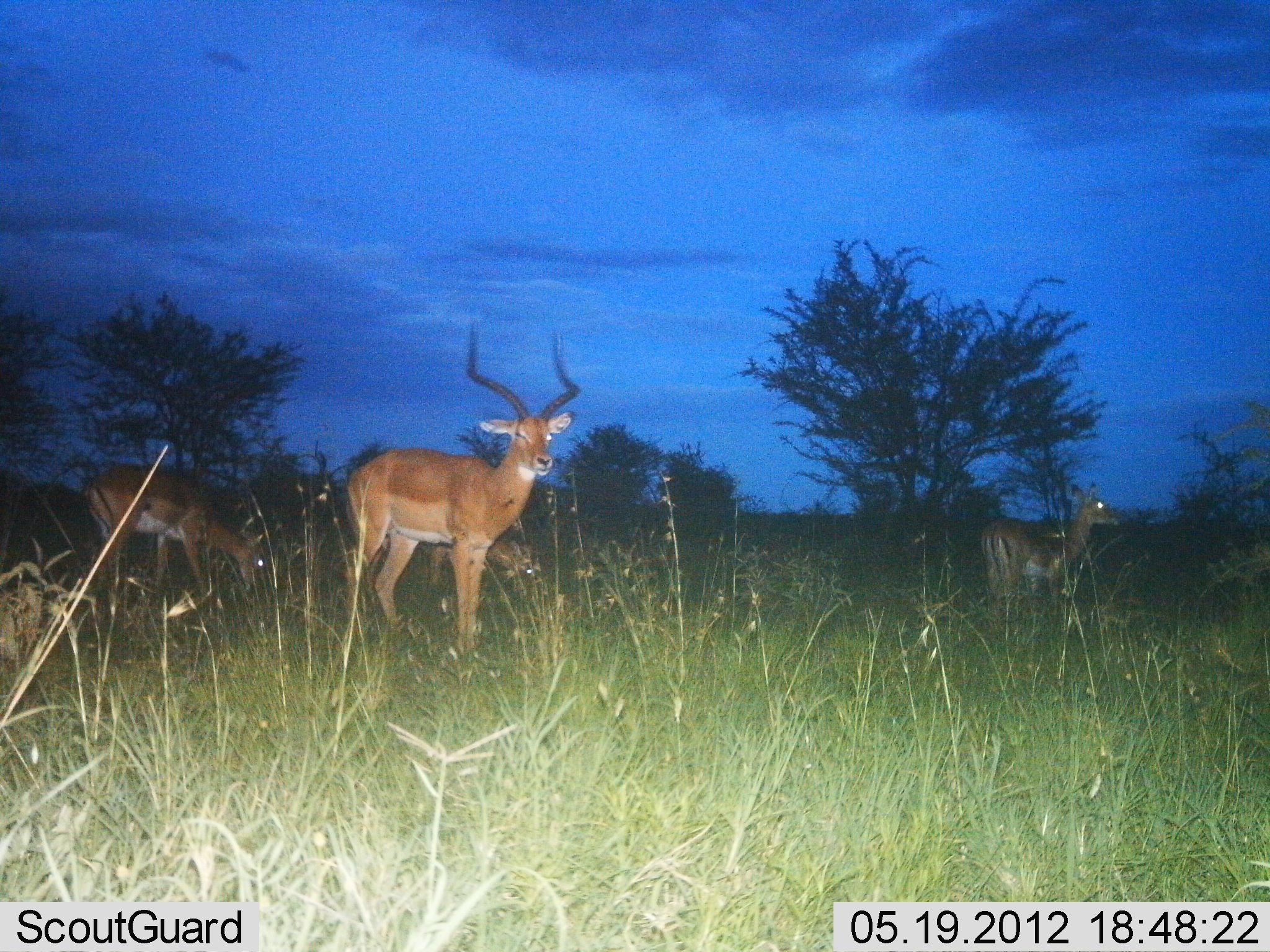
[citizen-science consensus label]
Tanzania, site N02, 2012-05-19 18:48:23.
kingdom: Animalia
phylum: Chordata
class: Mammalia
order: Artiodactyla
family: Bovidae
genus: Aepyceros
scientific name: Aepyceros melampus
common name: impala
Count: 3.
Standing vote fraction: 100%.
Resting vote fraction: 0%.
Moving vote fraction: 0%.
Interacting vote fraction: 0%.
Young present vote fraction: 0%.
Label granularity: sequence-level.